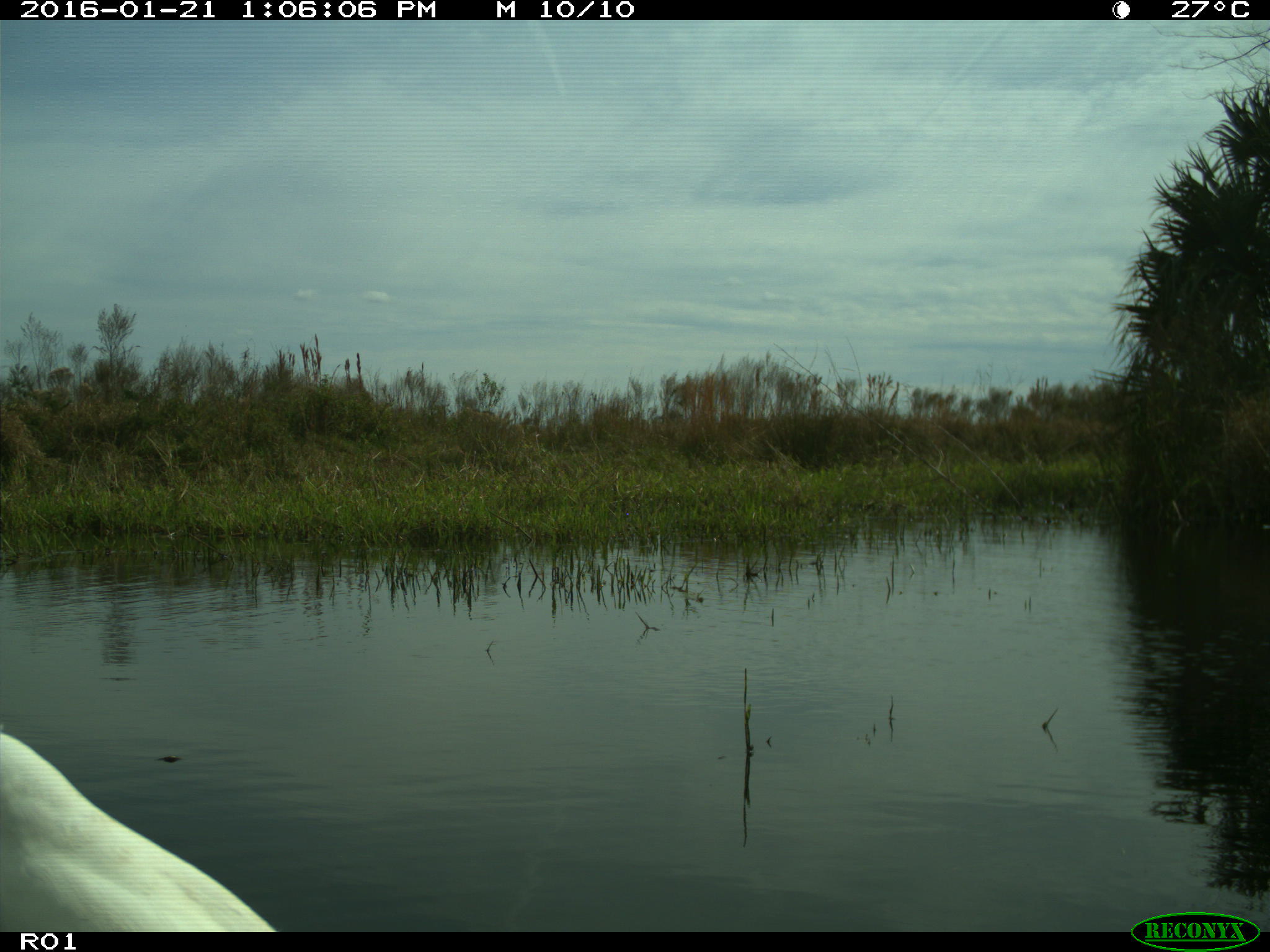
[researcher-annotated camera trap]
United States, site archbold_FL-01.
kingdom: Animalia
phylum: Chordata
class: Aves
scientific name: Aves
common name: birds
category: unidentified bird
Unidentified bird (birds) (Aves).